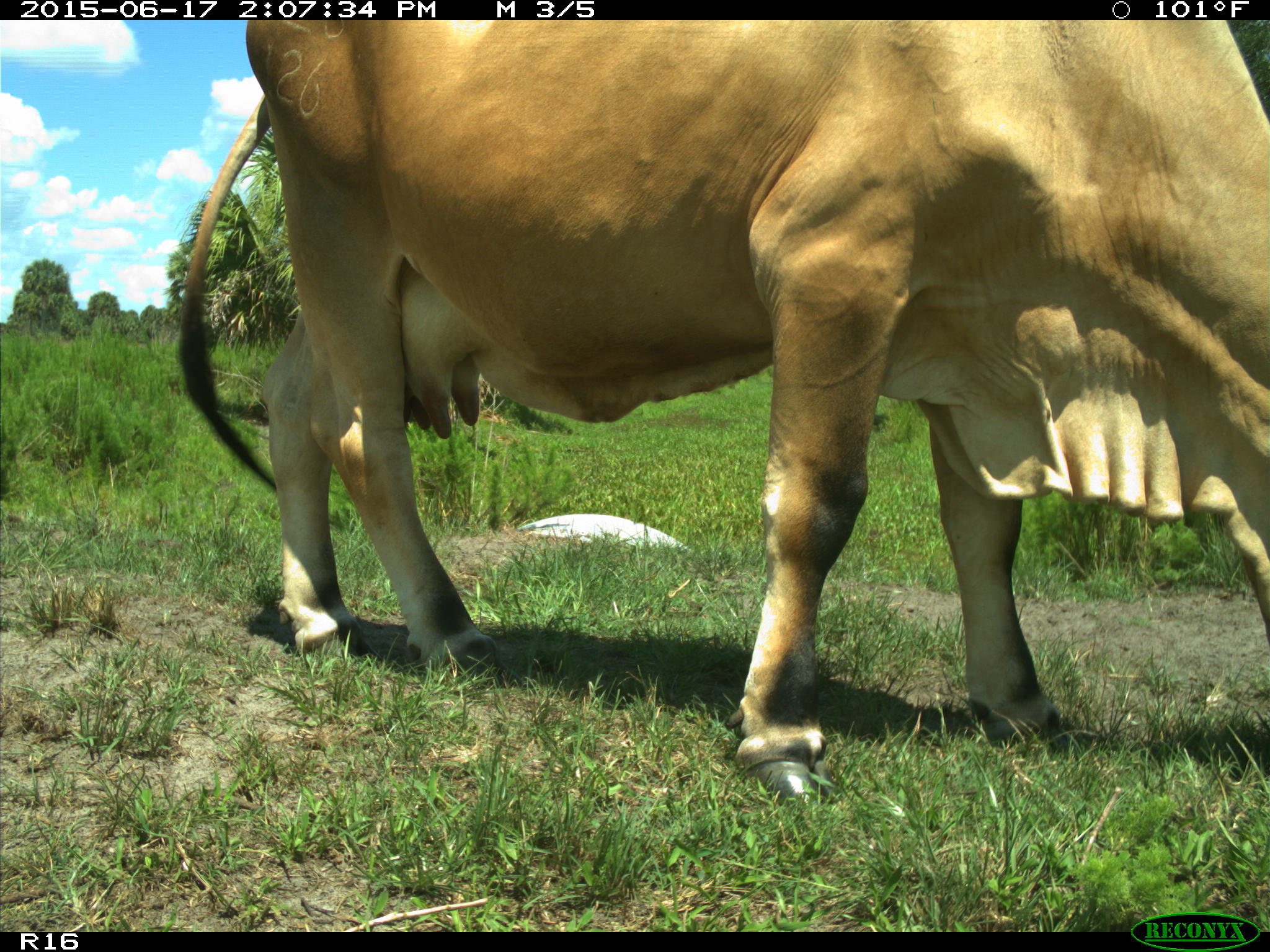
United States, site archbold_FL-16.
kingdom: Animalia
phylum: Chordata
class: Mammalia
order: Artiodactyla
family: Bovidae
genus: Bos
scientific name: Bos taurus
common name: domestic cow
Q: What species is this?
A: Bos taurus (domestic cow).